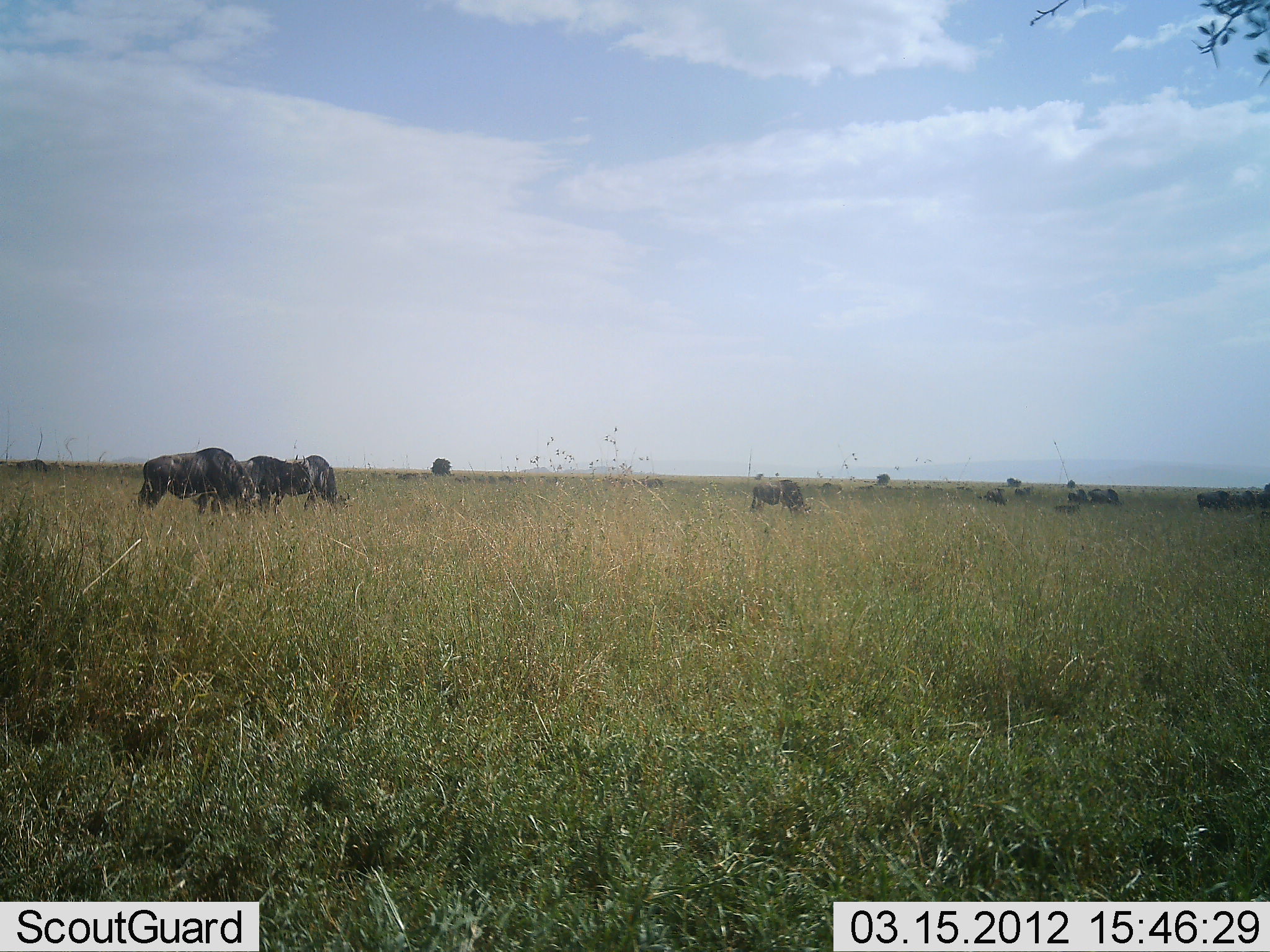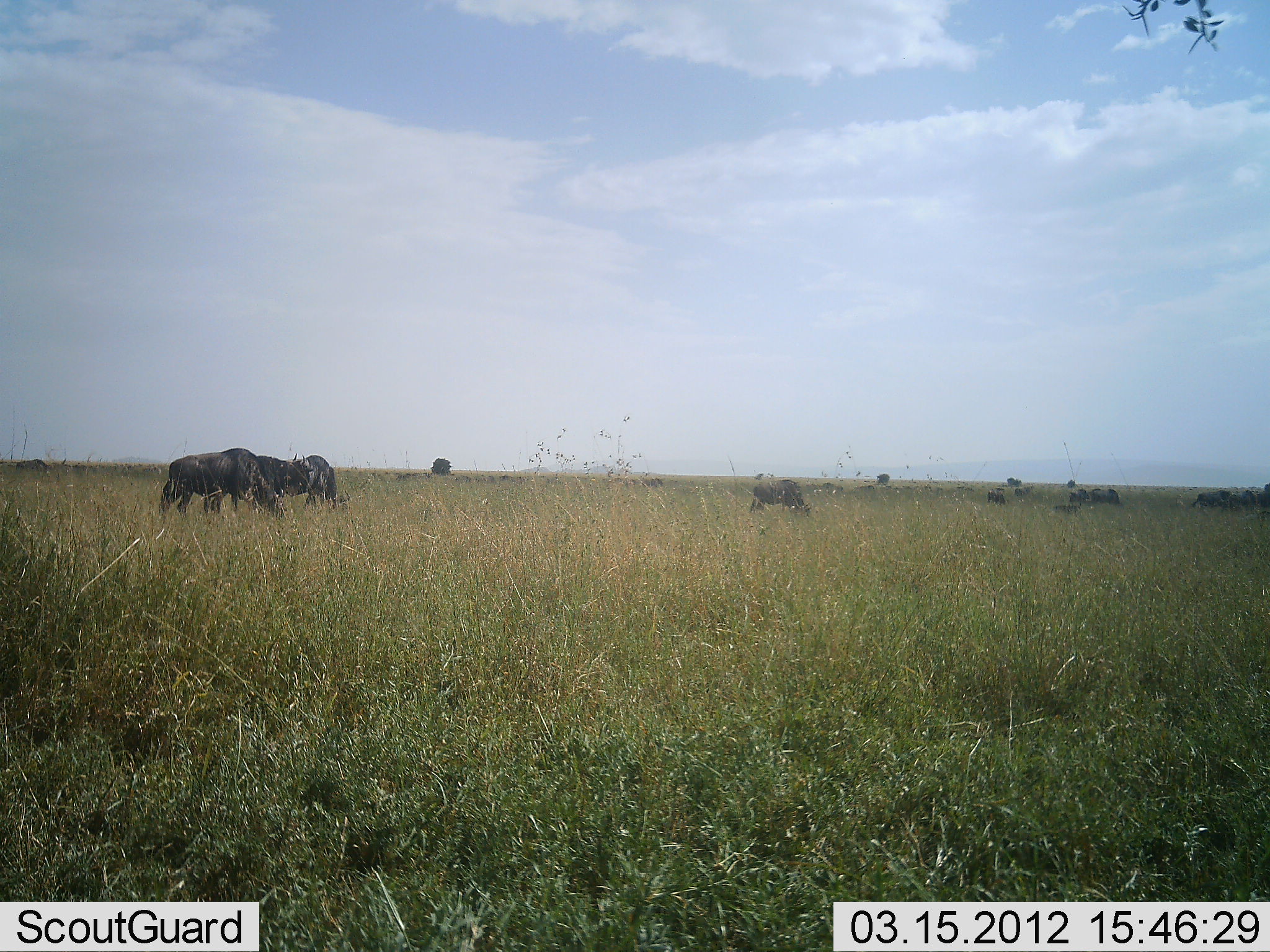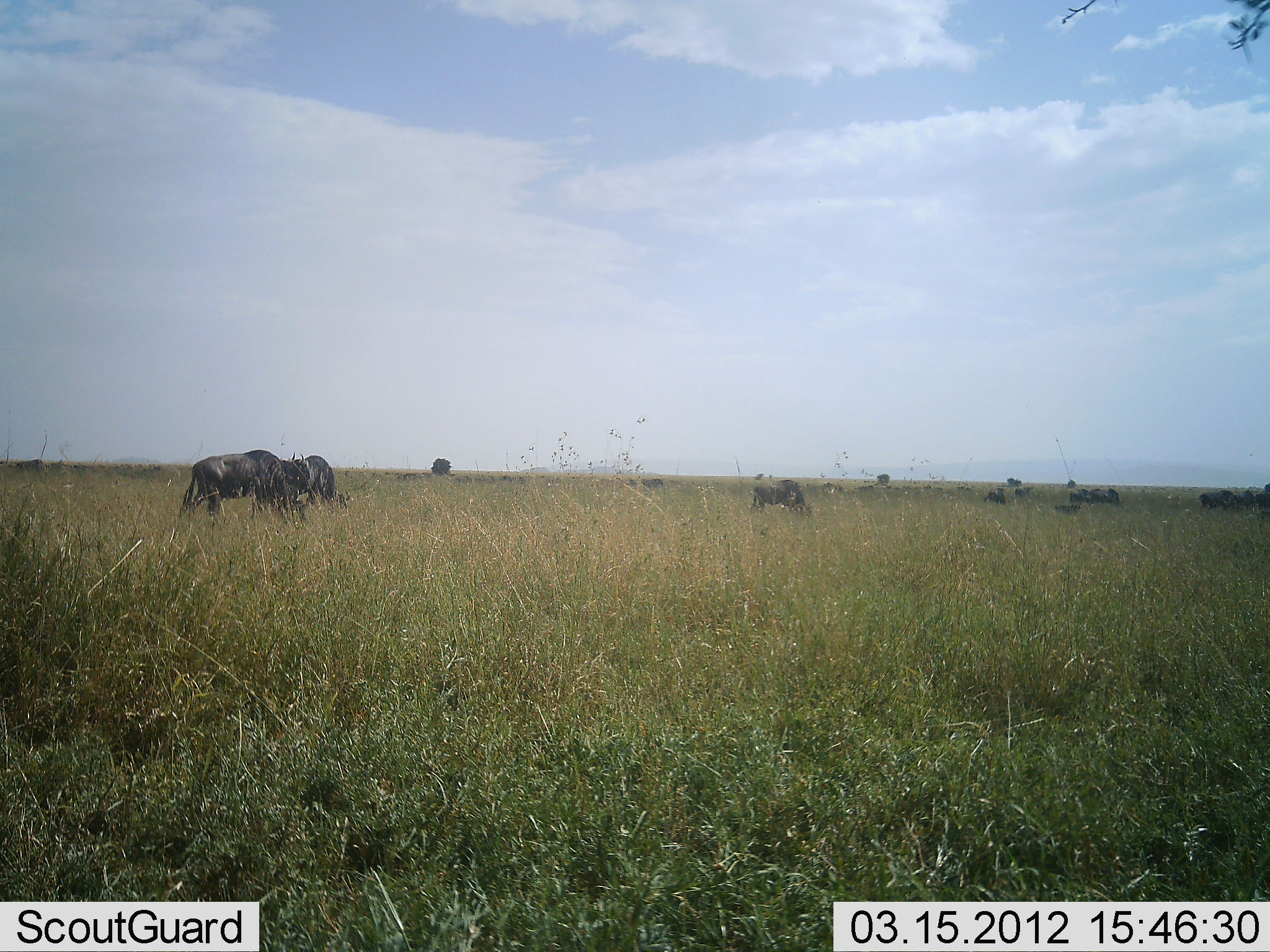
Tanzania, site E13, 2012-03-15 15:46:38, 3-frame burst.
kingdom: Animalia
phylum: Chordata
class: Mammalia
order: Artiodactyla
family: Bovidae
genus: Connochaetes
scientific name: Connochaetes taurinus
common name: blue wildebeest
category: wildebeest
Wildebeest (blue wildebeest) (Connochaetes taurinus), count 11-50. Behavior (volunteer vote fractions): standing 46%, resting 8%, moving 38%, interacting 0%. Young present (vote fraction): 15%. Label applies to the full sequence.